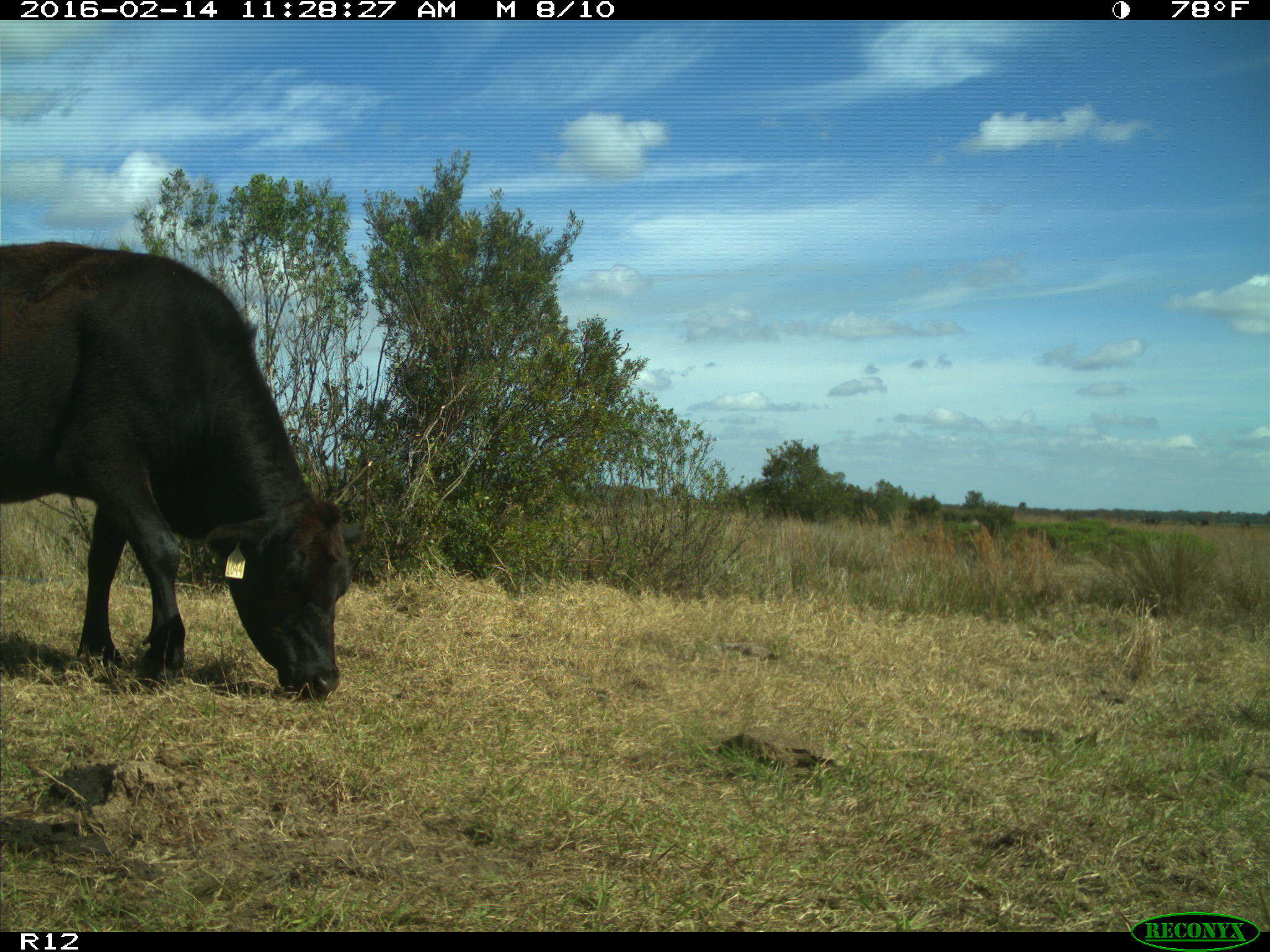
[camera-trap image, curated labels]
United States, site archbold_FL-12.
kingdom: Animalia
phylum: Chordata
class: Mammalia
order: Artiodactyla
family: Bovidae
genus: Bos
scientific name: Bos taurus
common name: domestic cow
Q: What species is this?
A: Bos taurus (domestic cow).